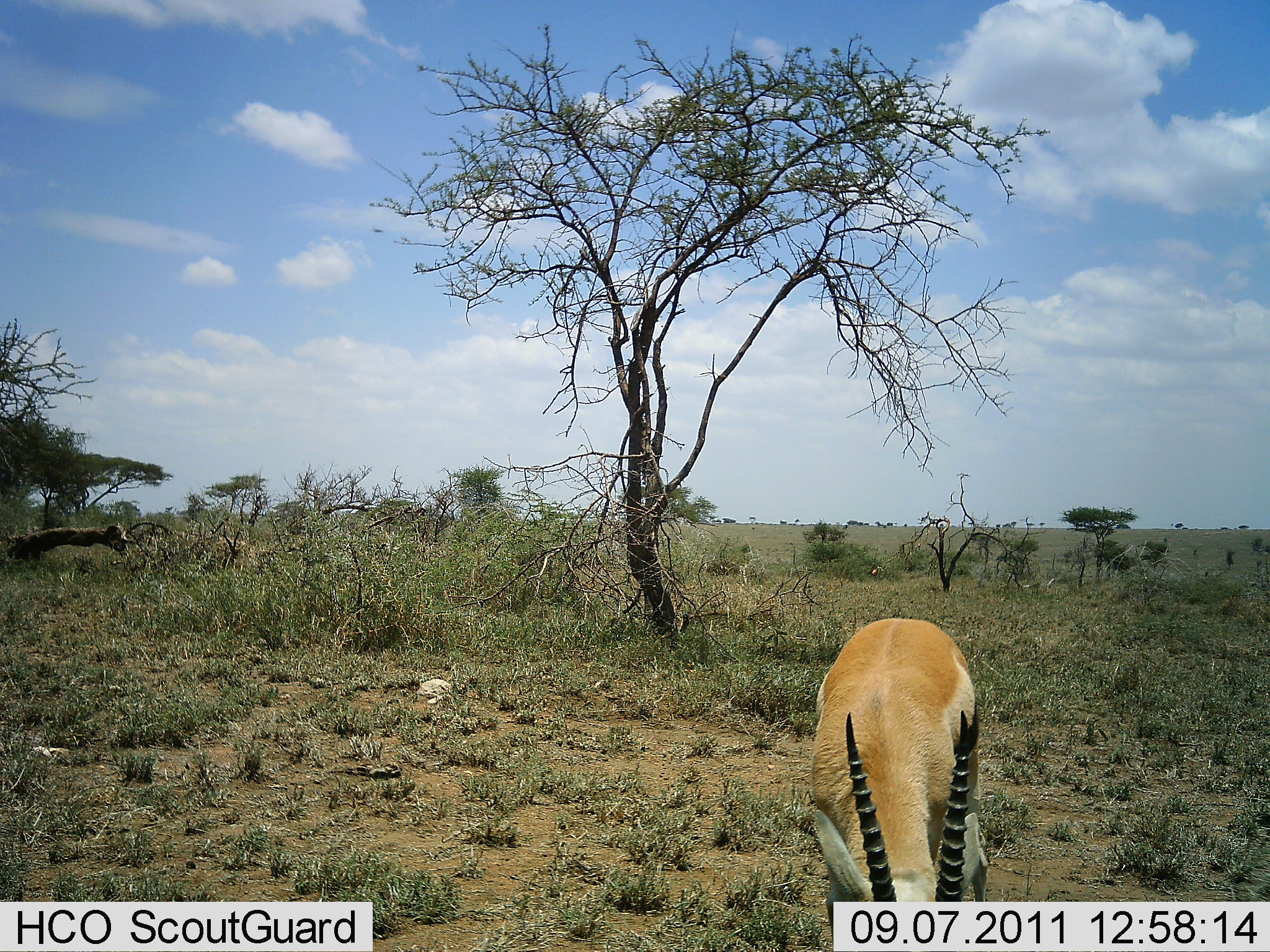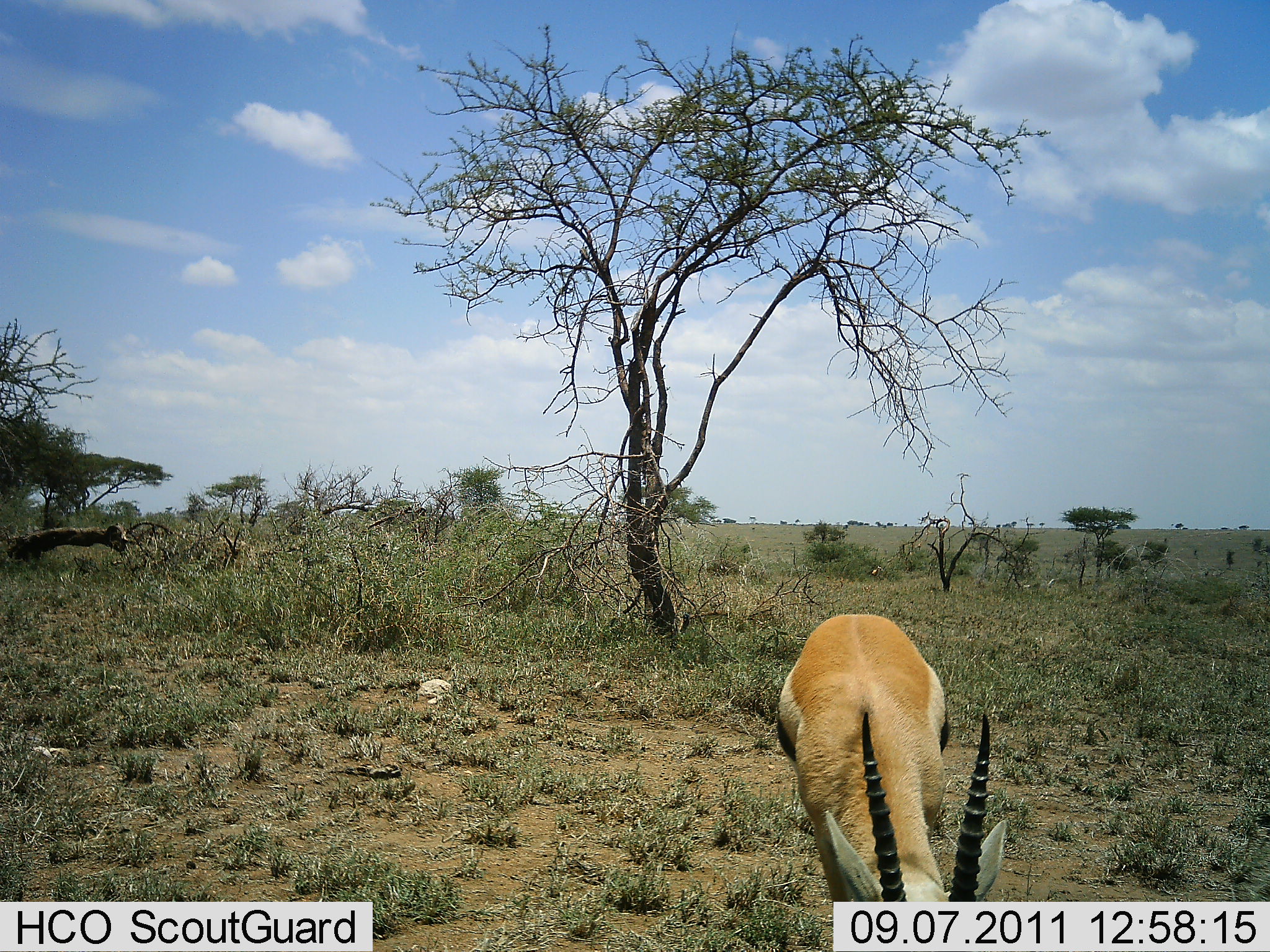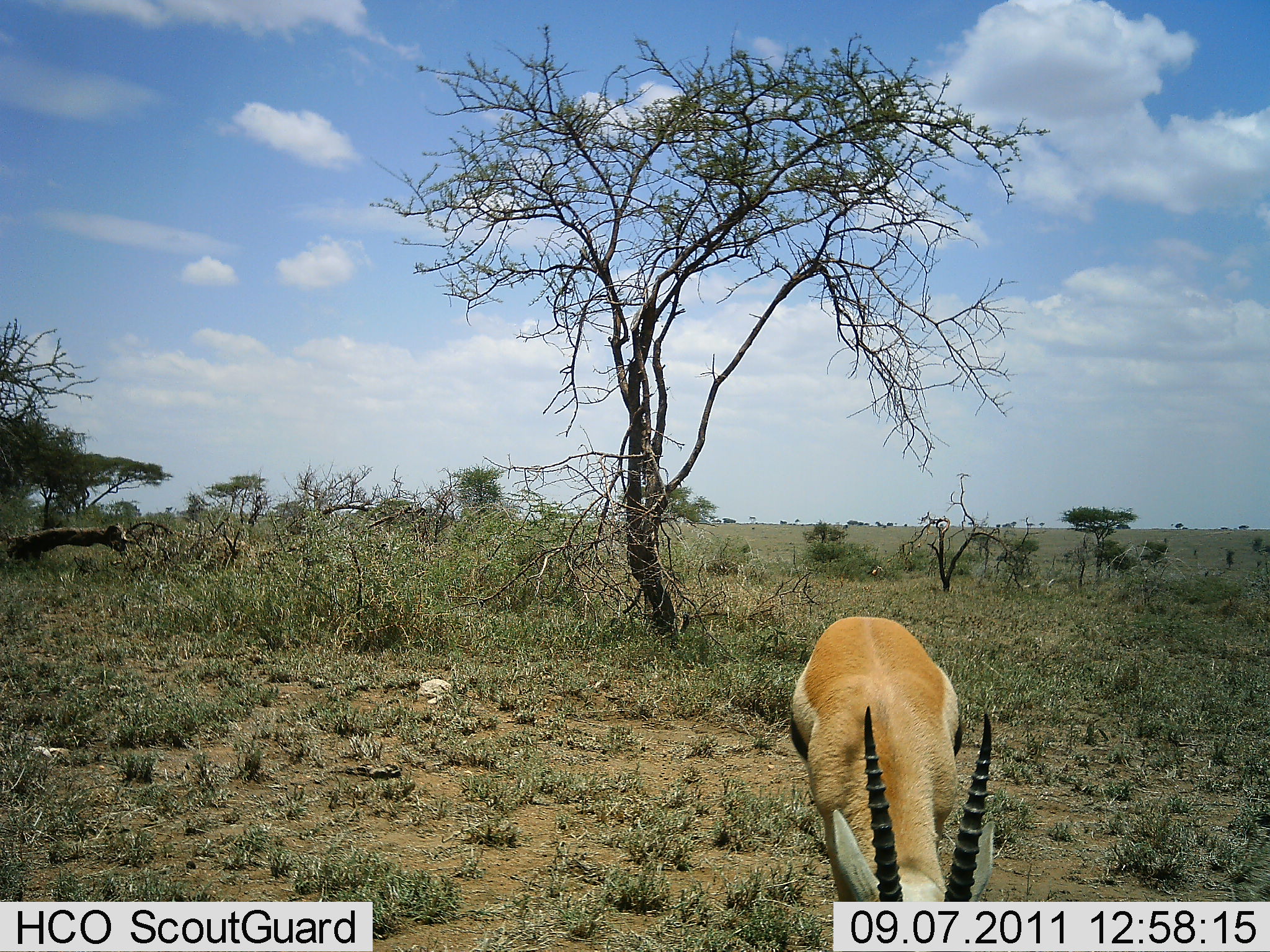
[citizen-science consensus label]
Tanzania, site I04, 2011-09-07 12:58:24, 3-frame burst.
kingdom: Animalia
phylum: Chordata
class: Mammalia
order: Artiodactyla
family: Bovidae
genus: Eudorcas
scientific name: Eudorcas thomsonii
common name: thomson's gazelle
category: gazellethomsons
Gazellethomsons (thomson's gazelle) (Eudorcas thomsonii), count 1. Behavior (volunteer vote fractions): standing 10%, resting 0%, moving 0%, interacting 0%. Young present (vote fraction): 0%. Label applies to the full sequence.